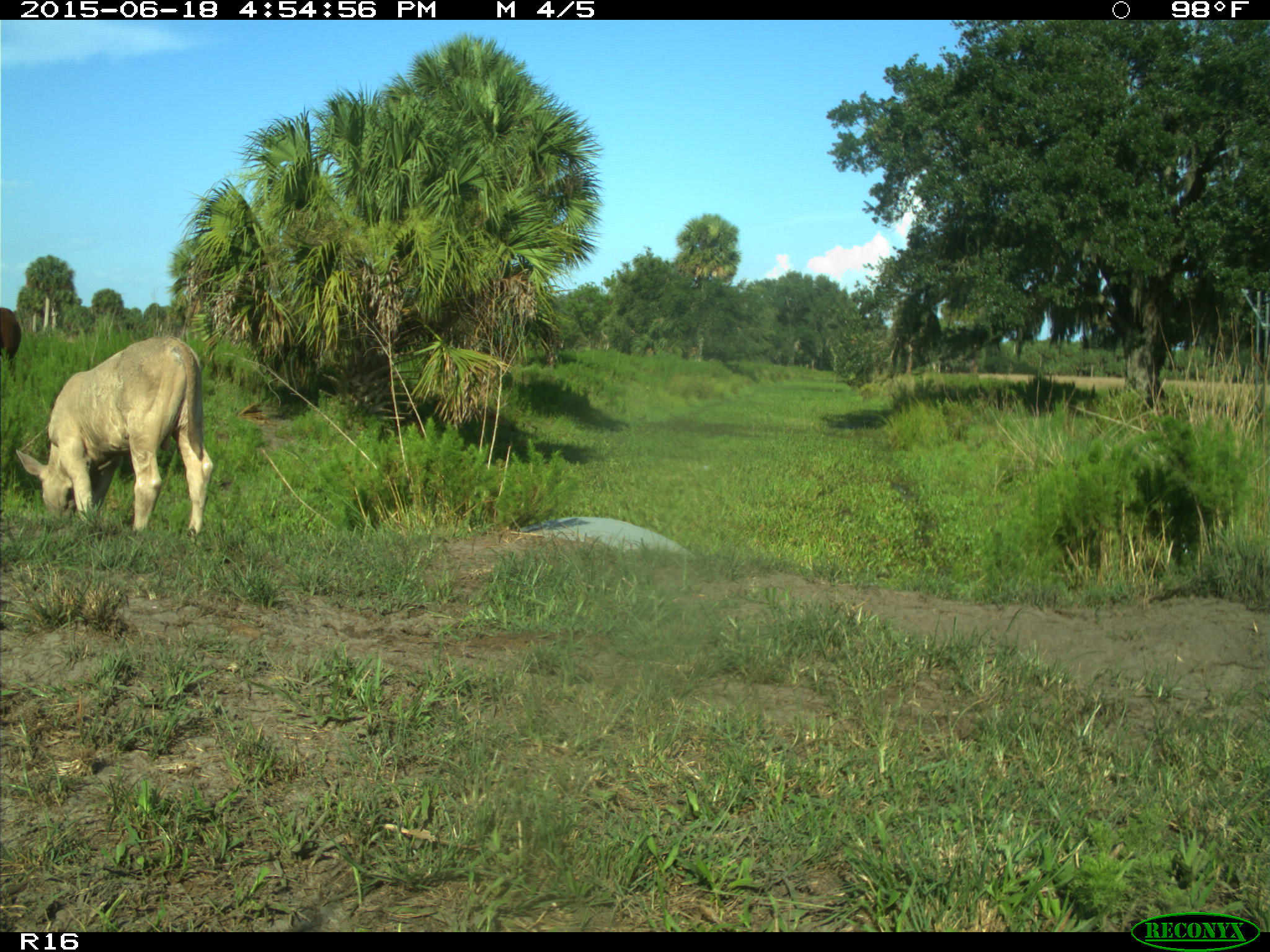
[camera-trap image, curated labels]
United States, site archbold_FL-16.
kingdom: Animalia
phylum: Chordata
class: Mammalia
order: Artiodactyla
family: Bovidae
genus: Bos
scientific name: Bos taurus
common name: domestic cow